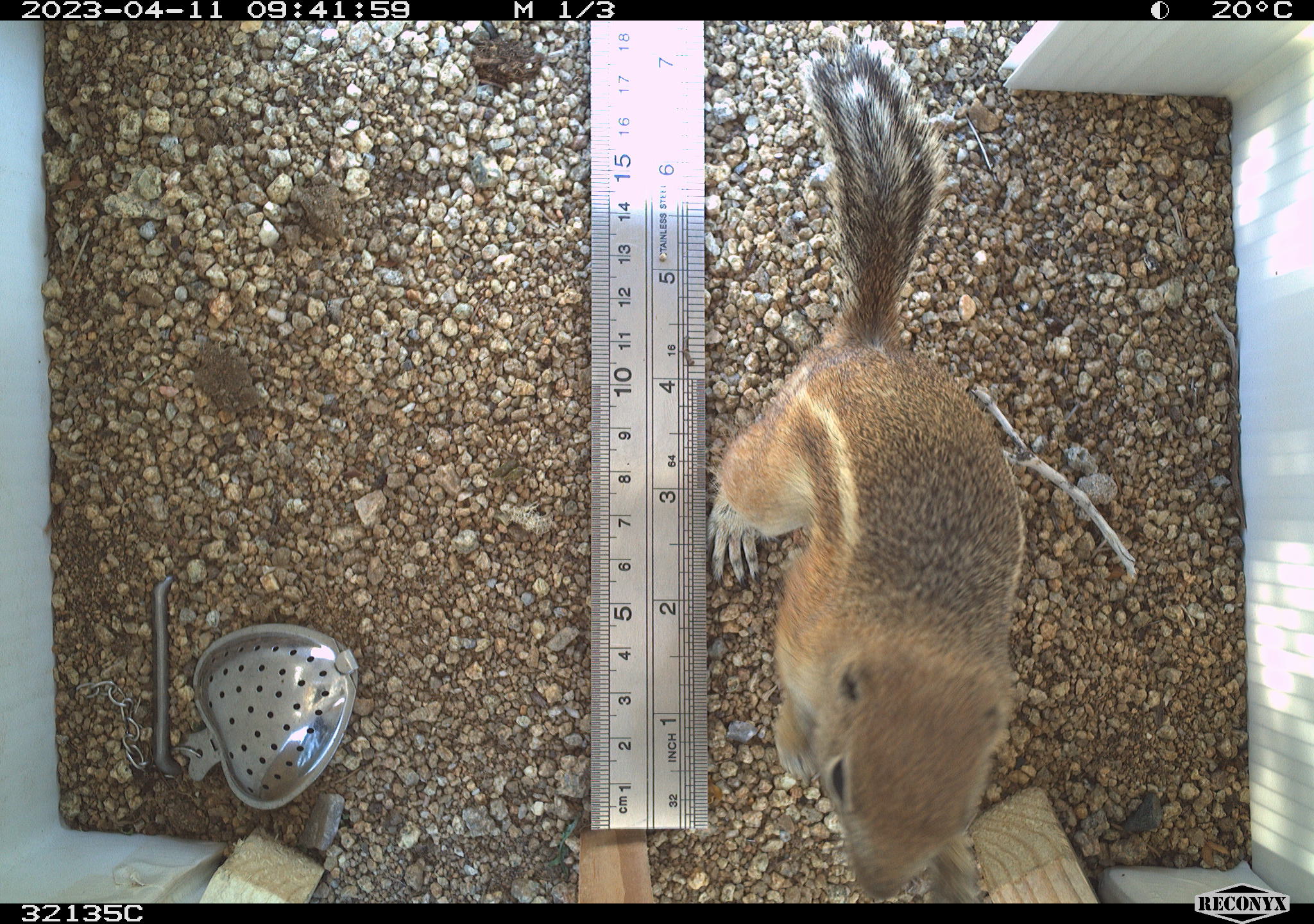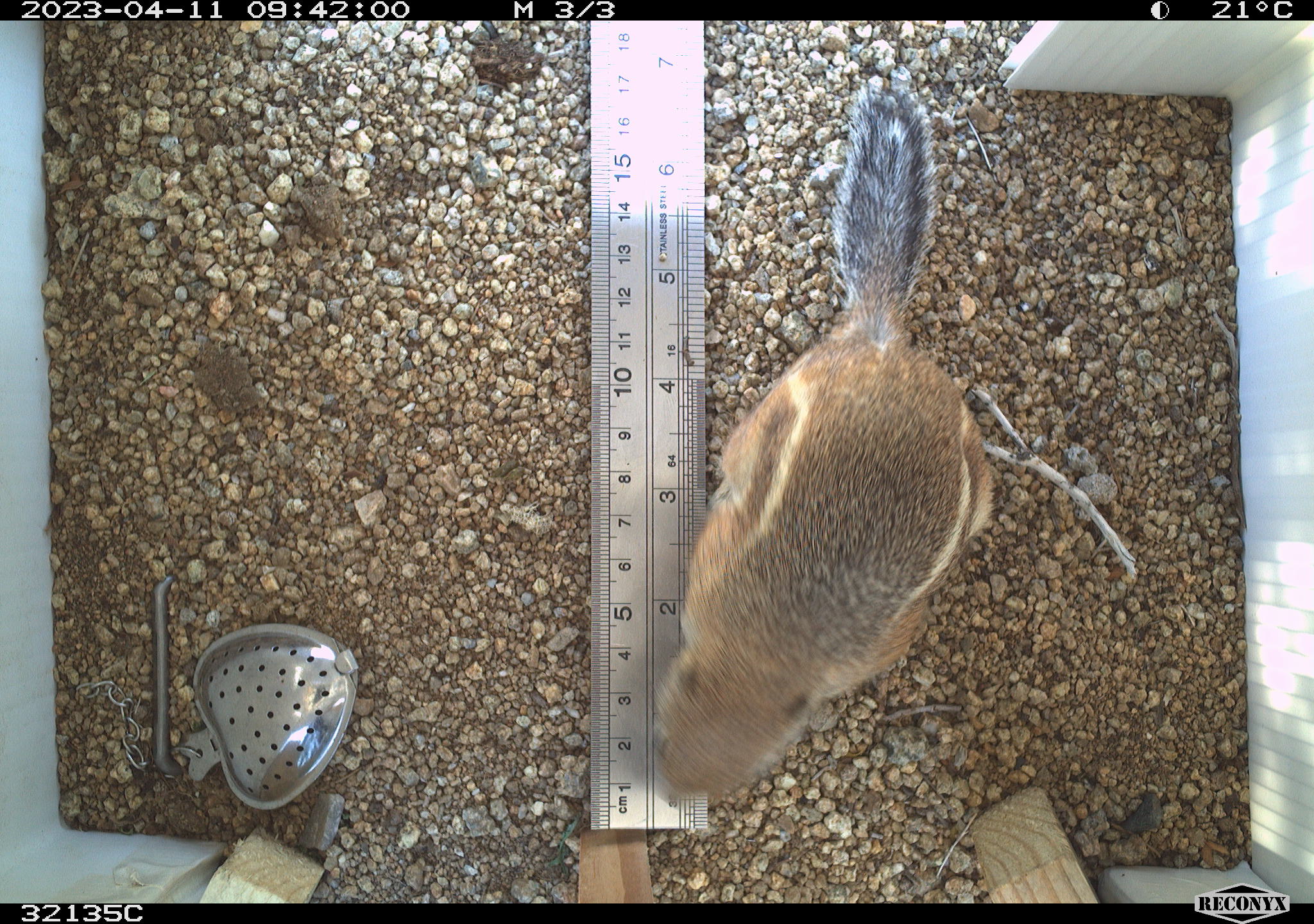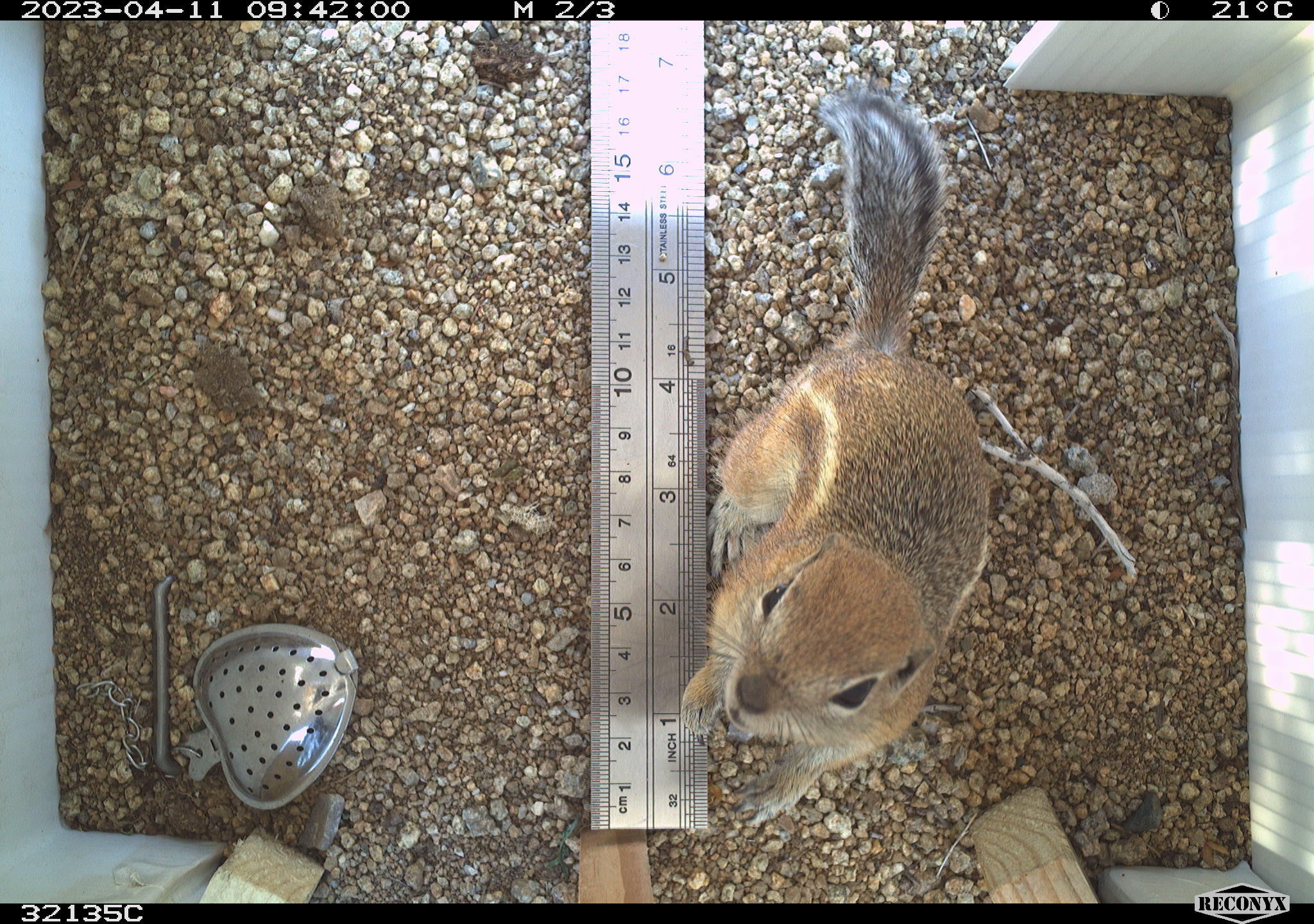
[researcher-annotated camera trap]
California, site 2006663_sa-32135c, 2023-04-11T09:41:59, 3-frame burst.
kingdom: Animalia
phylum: Chordata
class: Mammalia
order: Rodentia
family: Sciuridae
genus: Ammospermophilus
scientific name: Ammospermophilus leucurus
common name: white-tailed antelope squirrel